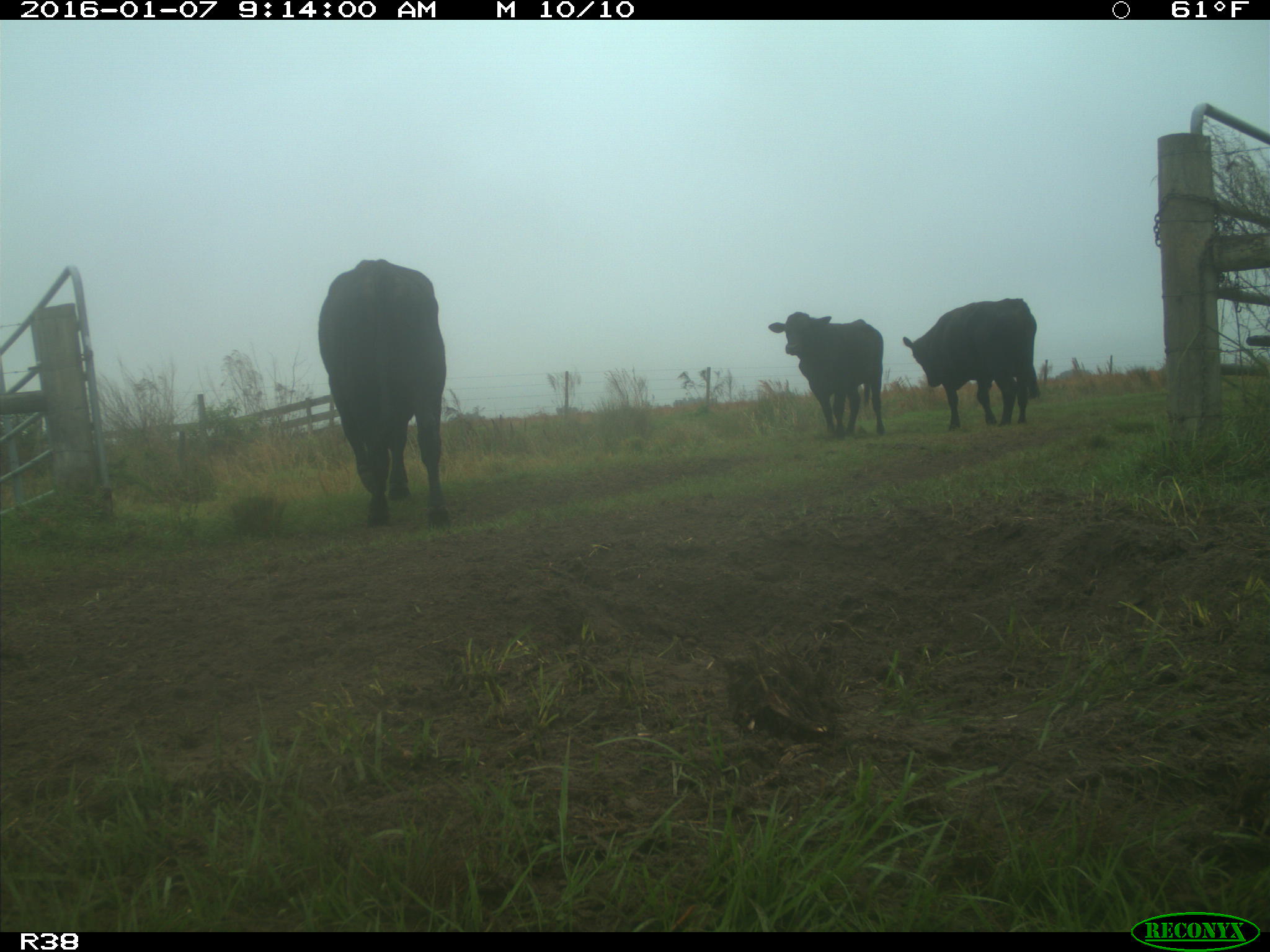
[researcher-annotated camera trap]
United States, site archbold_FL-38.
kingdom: Animalia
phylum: Chordata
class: Mammalia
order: Artiodactyla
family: Bovidae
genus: Bos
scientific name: Bos taurus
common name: domestic cow